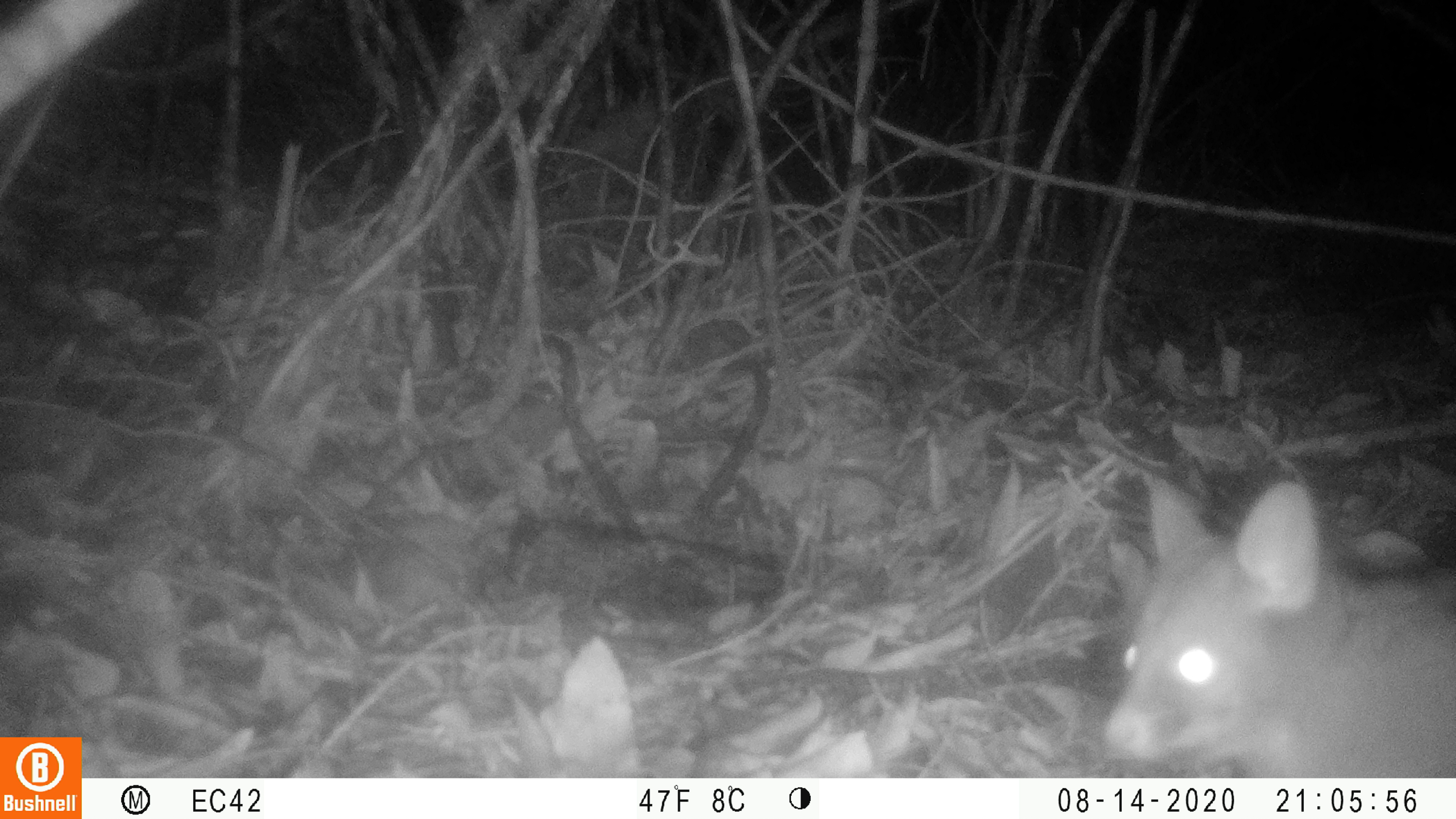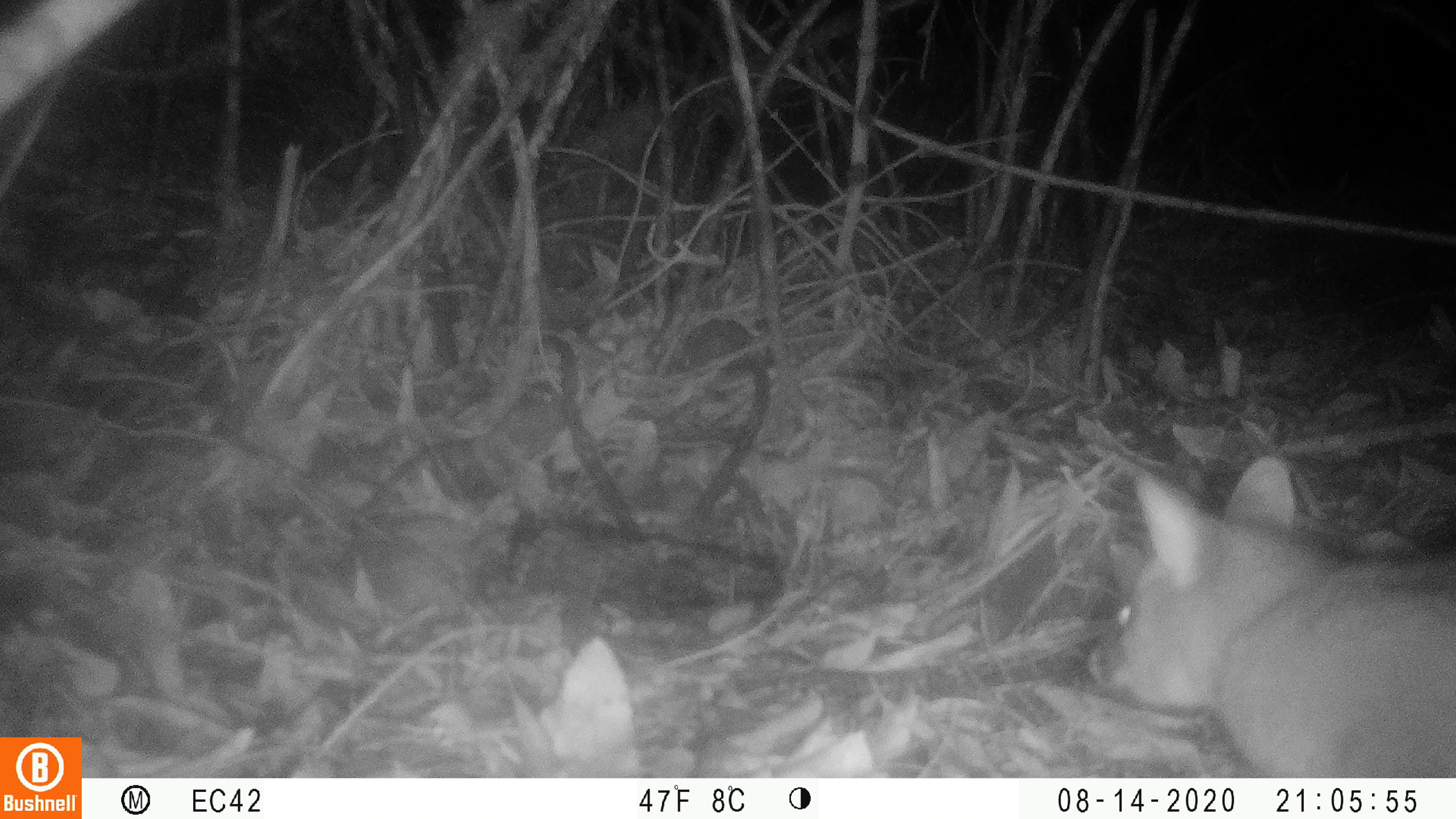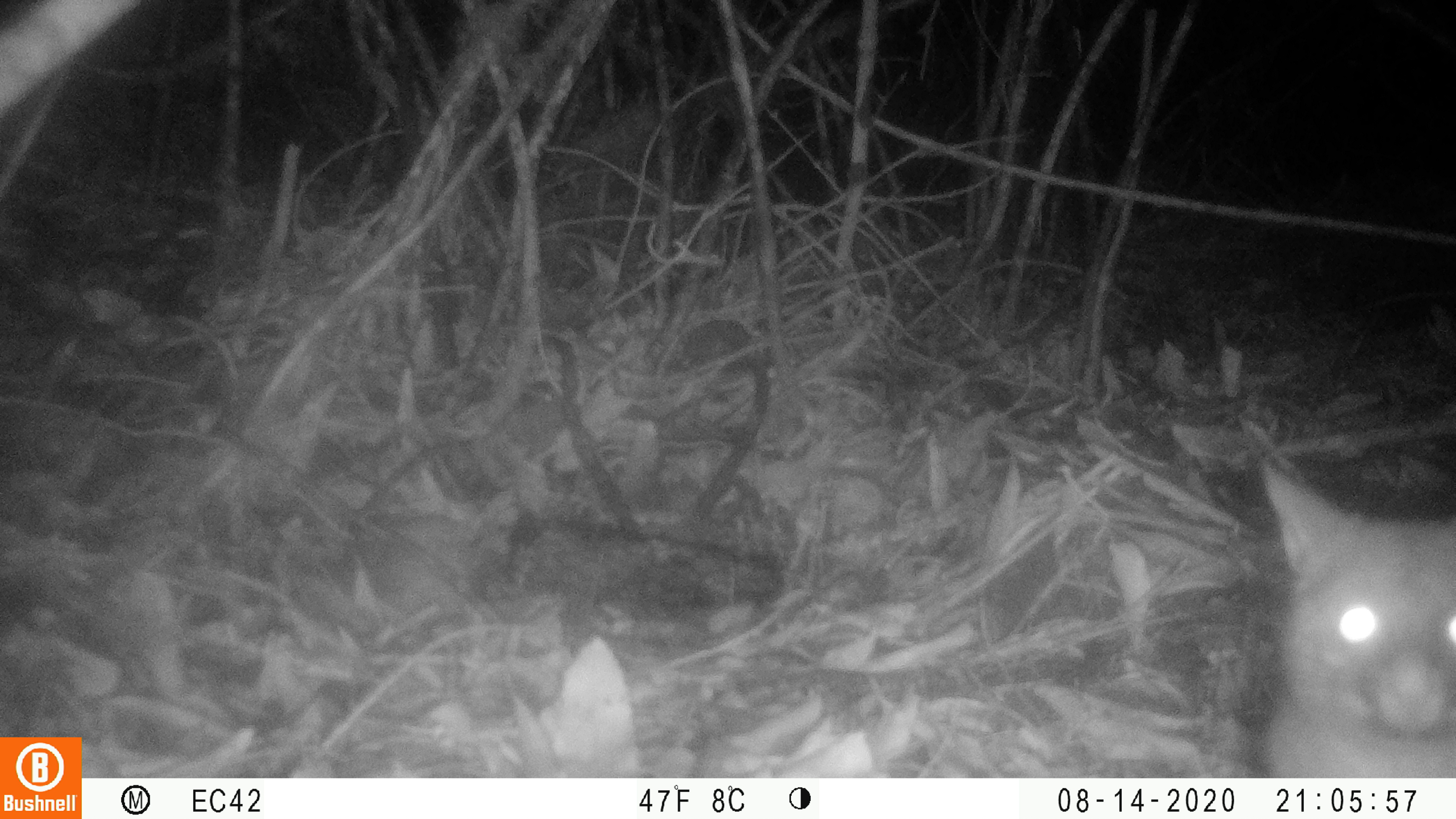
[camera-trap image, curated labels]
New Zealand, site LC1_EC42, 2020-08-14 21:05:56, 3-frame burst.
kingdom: Animalia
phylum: Chordata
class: Mammalia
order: Diprotodontia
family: Phalangeridae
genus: Trichosurus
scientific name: Trichosurus vulpecula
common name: common brushtail possum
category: possum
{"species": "possum (common brushtail possum) (Trichosurus vulpecula)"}